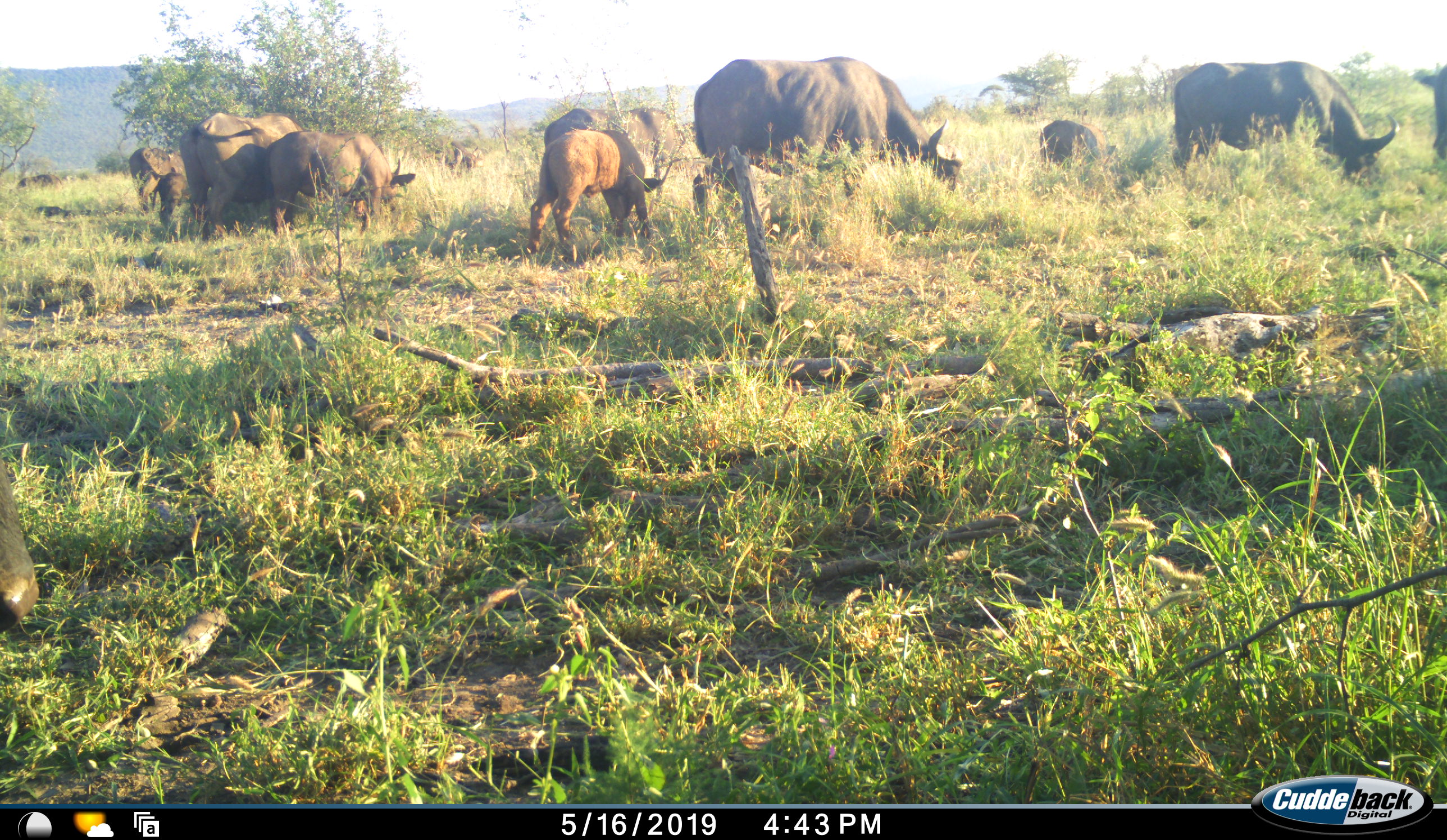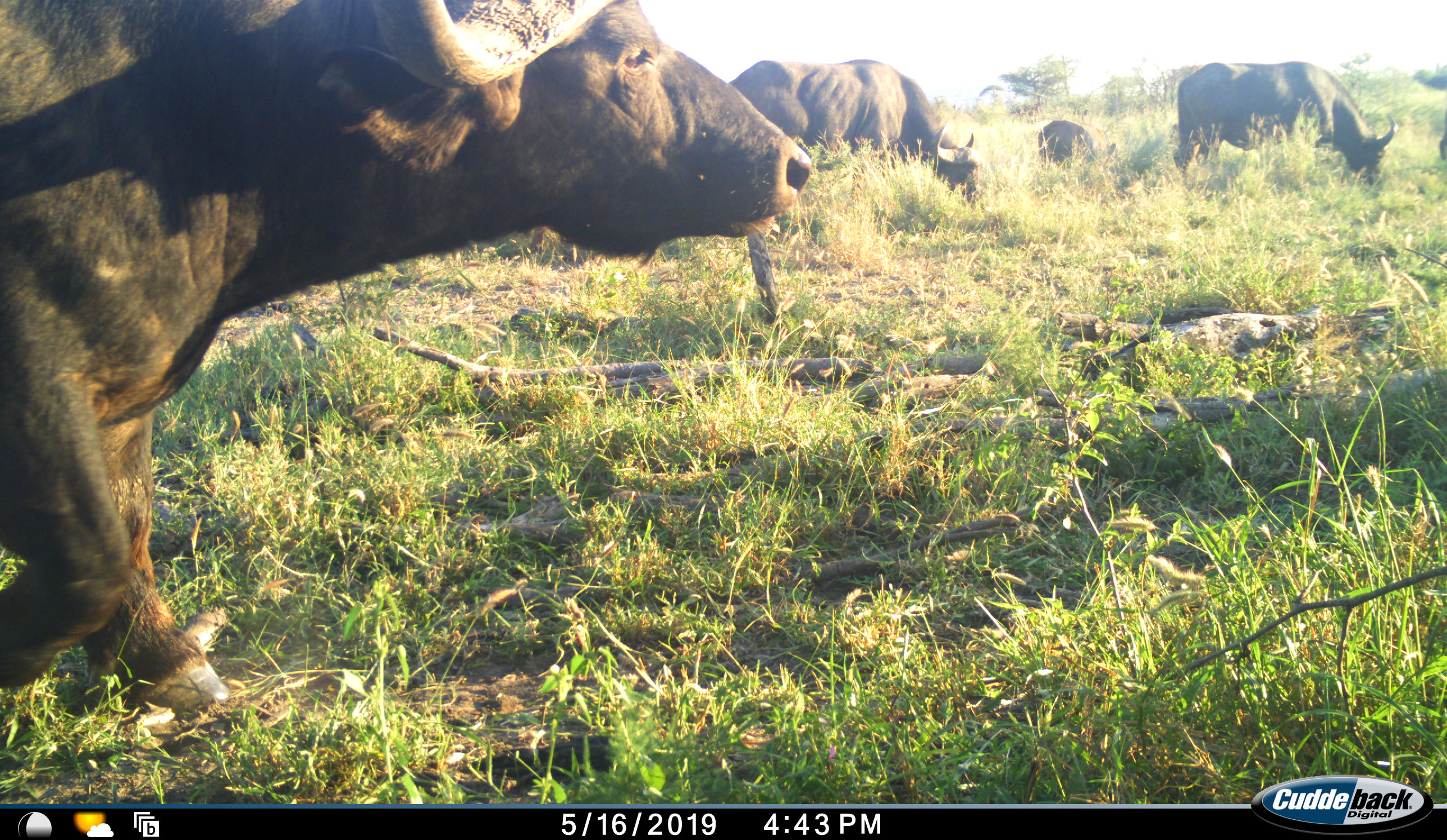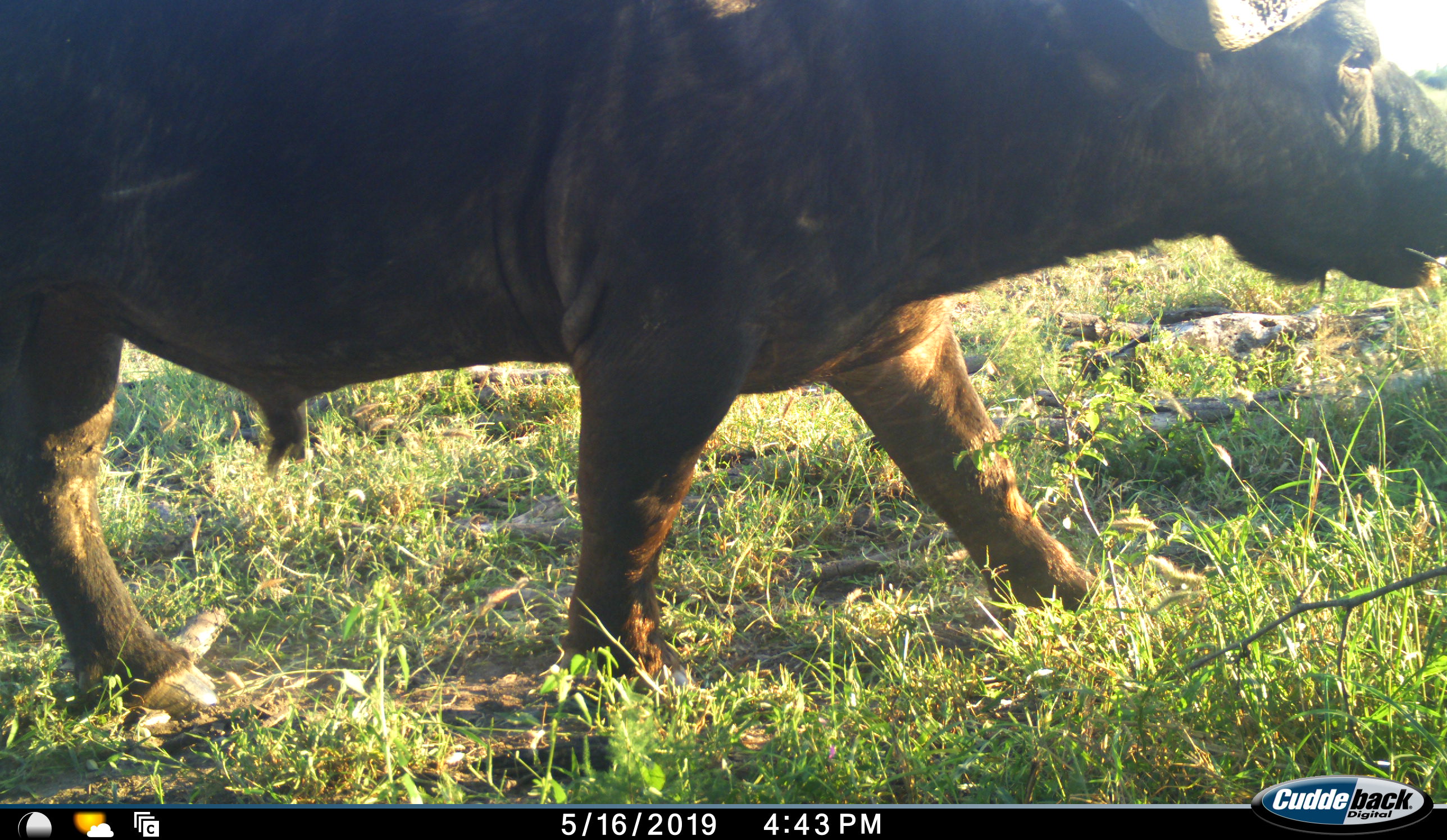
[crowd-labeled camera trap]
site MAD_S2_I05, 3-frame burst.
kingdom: Animalia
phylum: Chordata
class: Mammalia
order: Artiodactyla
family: Bovidae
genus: Syncerus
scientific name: Syncerus caffer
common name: african buffalo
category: buffalo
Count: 11-50.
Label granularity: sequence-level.